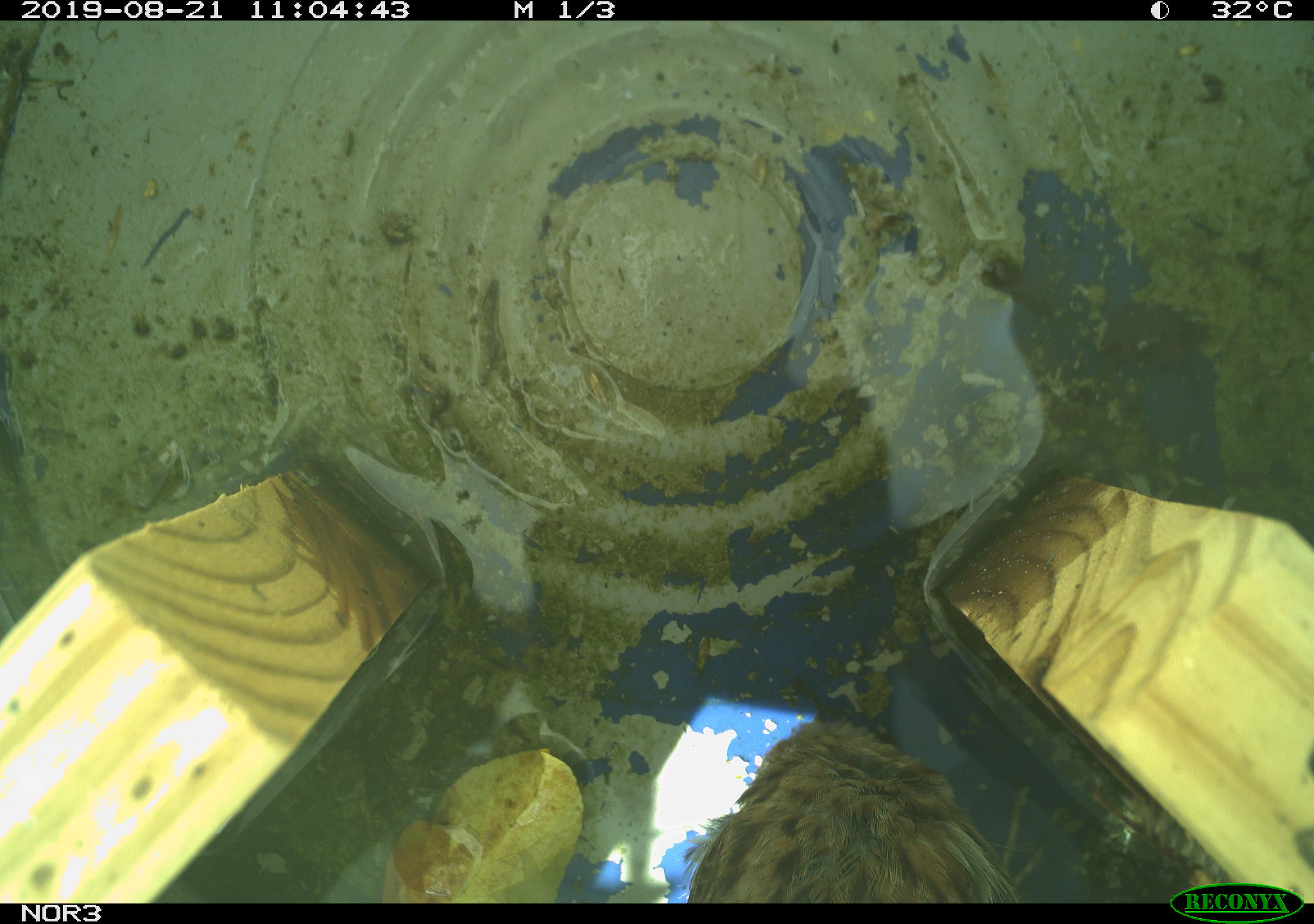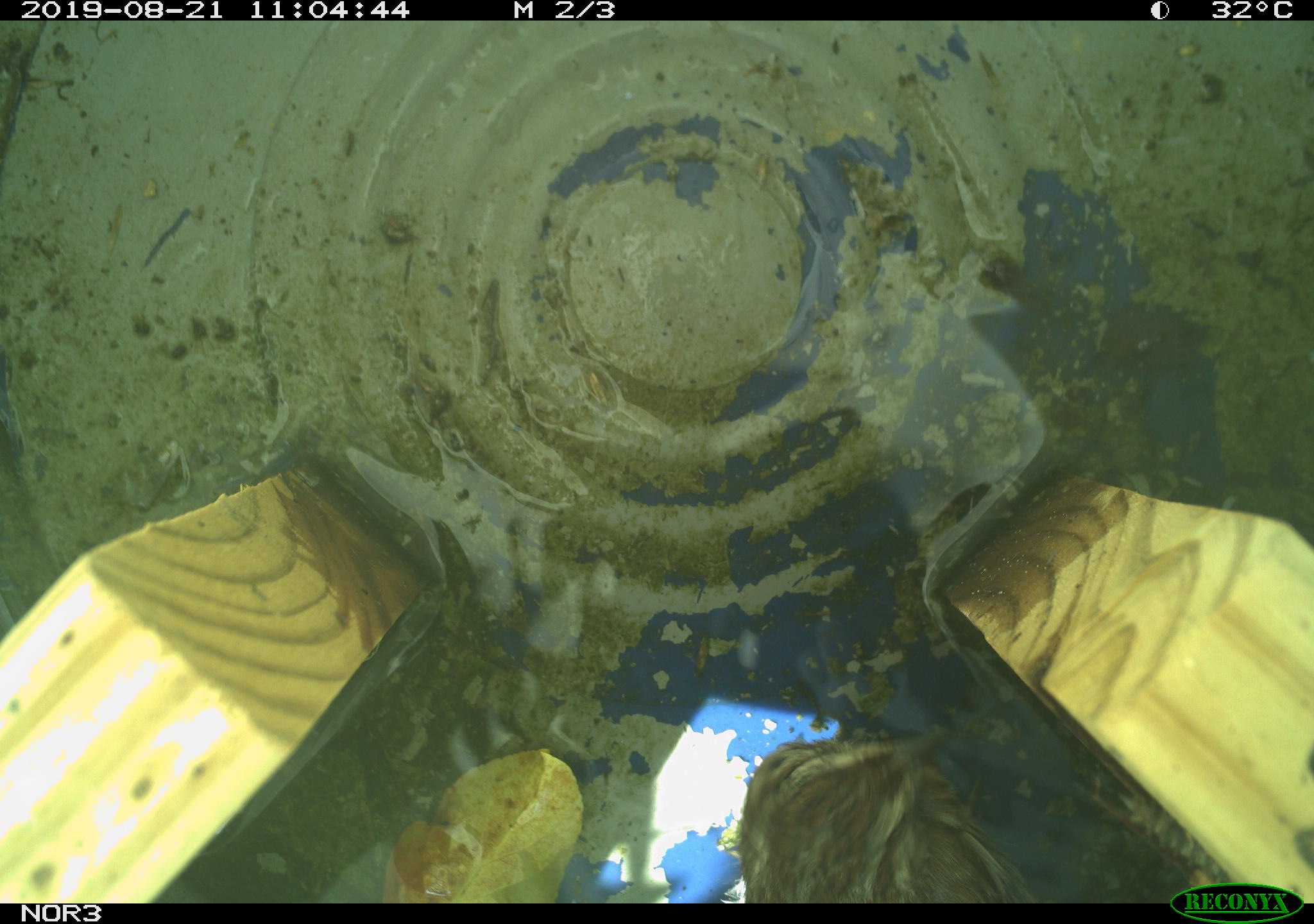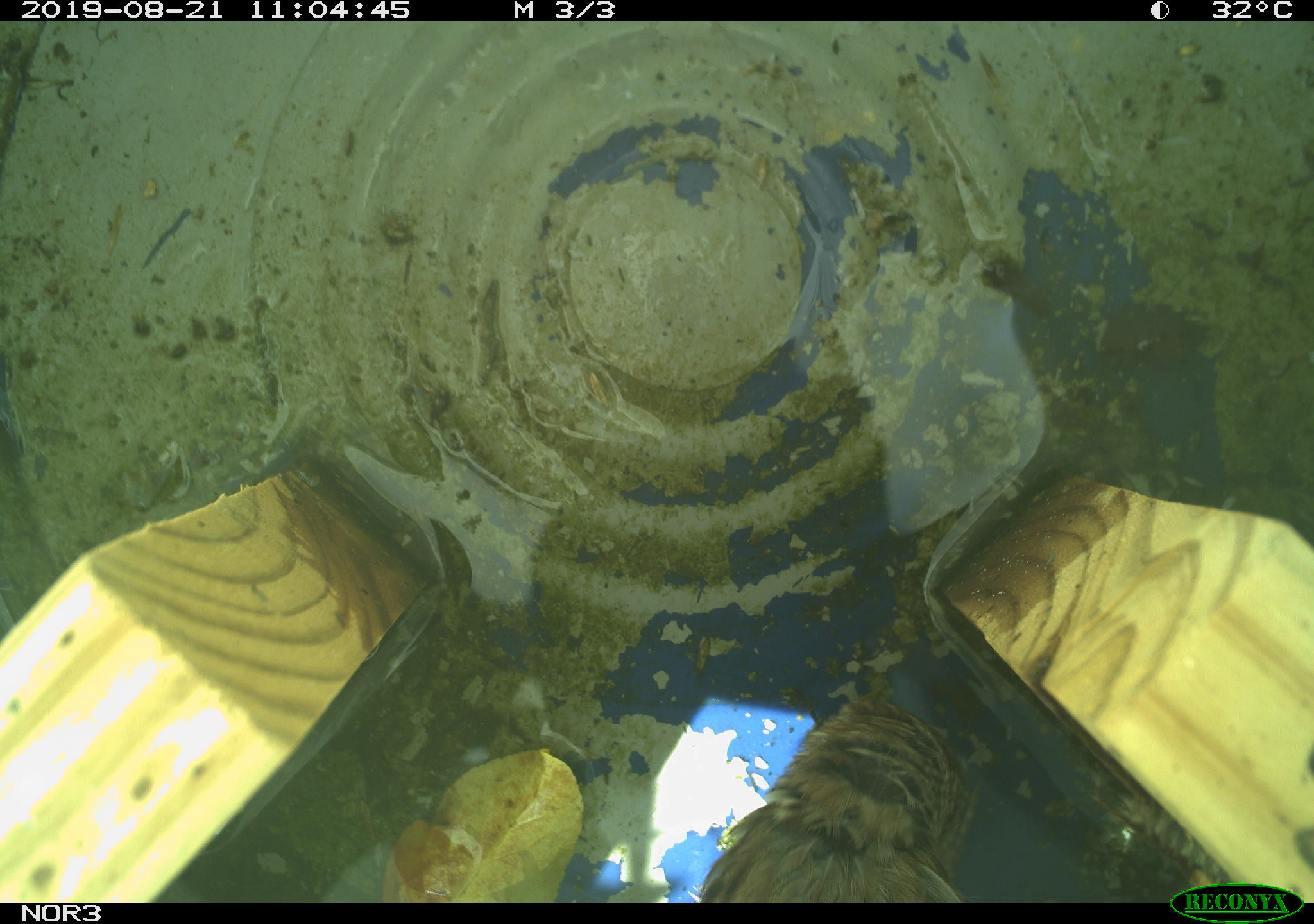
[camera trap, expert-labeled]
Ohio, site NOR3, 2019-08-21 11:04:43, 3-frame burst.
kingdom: Animalia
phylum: Chordata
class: Aves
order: Passeriformes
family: Passerellidae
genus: Melospiza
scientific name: Melospiza melodia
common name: song sparrow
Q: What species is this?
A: Song sparrow (Melospiza melodia).